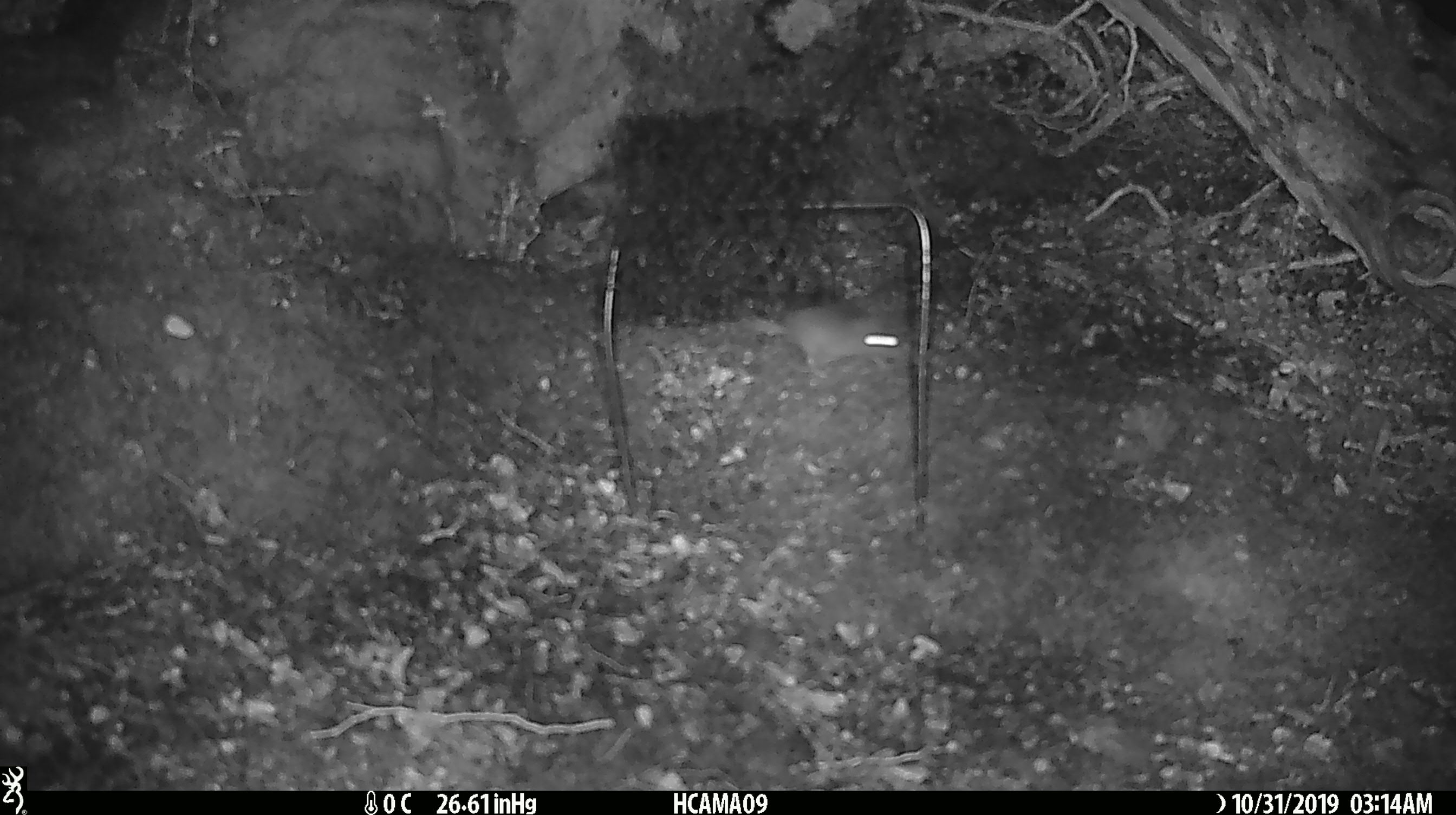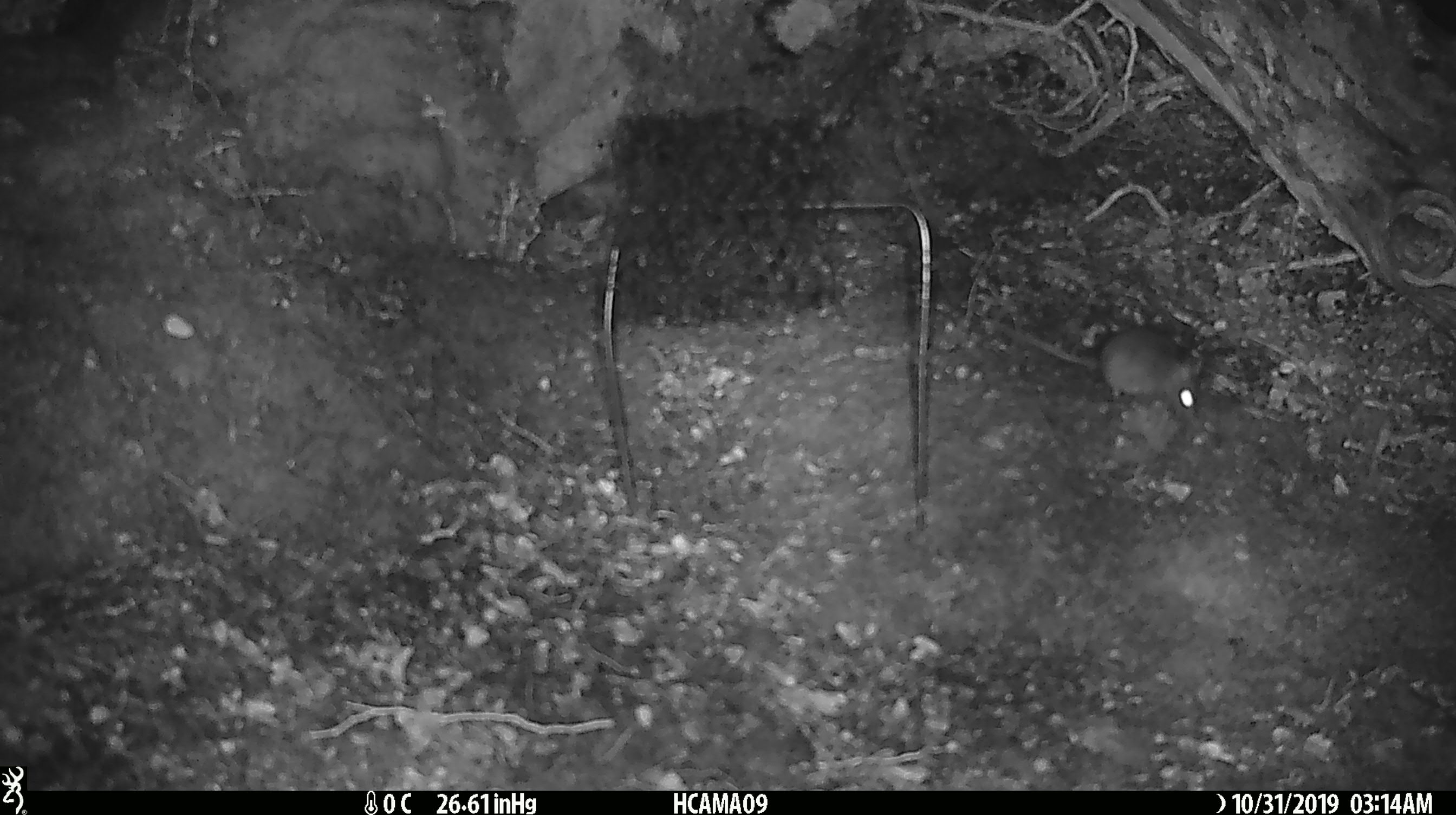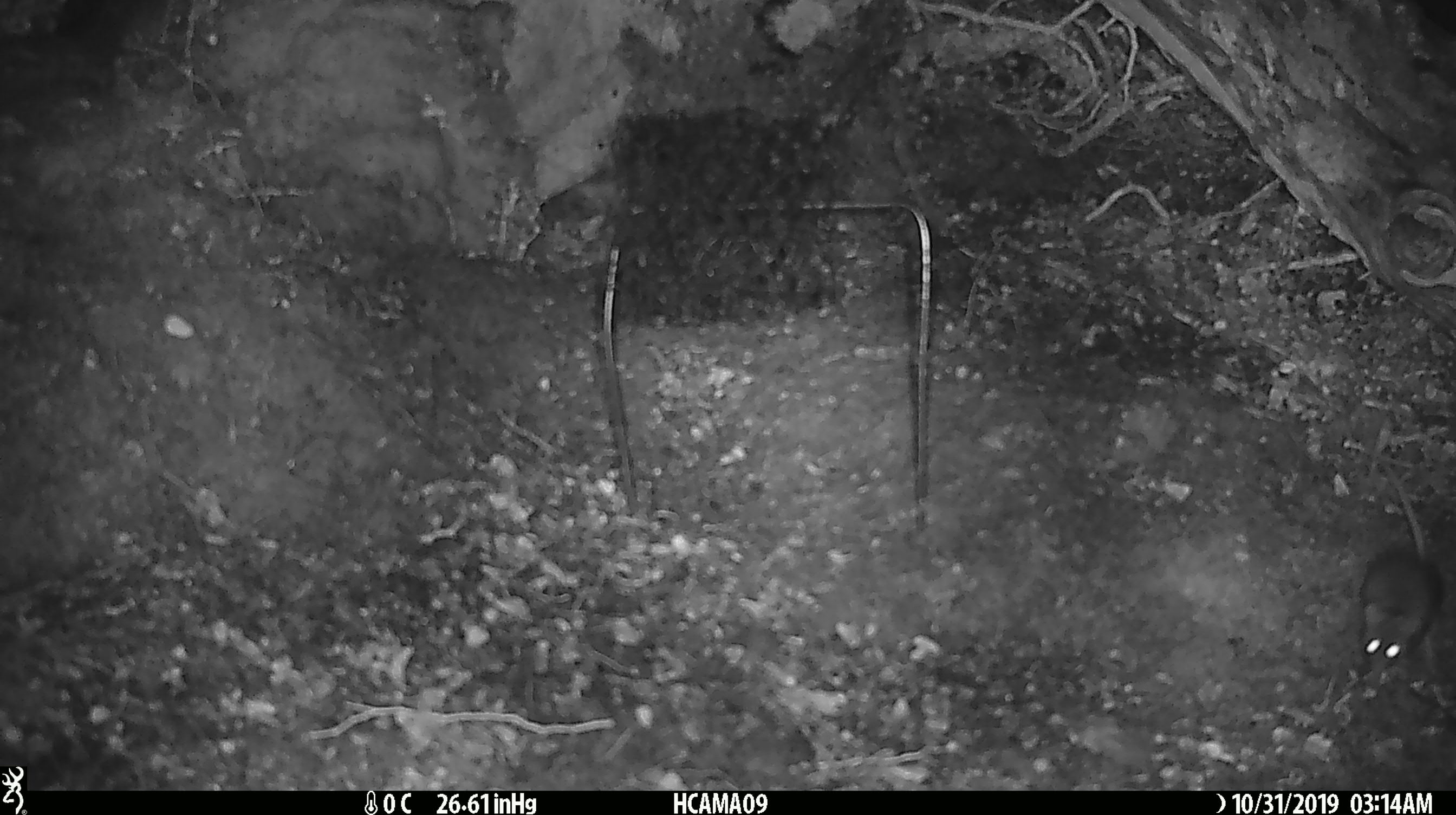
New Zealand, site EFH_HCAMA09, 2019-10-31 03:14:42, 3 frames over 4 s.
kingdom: Animalia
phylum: Chordata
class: Mammalia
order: Rodentia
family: Muridae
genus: Mus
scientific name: Mus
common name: mouse